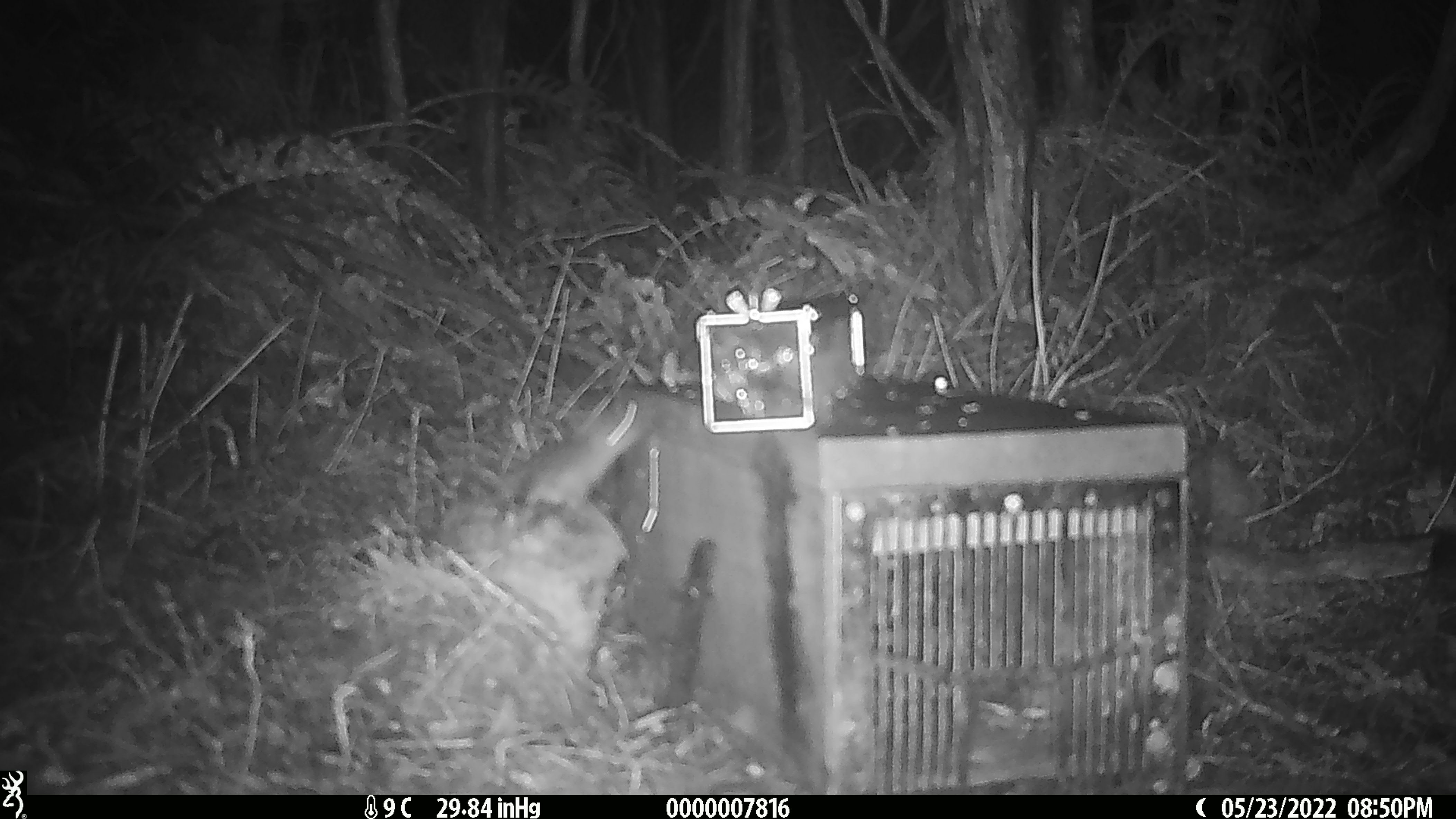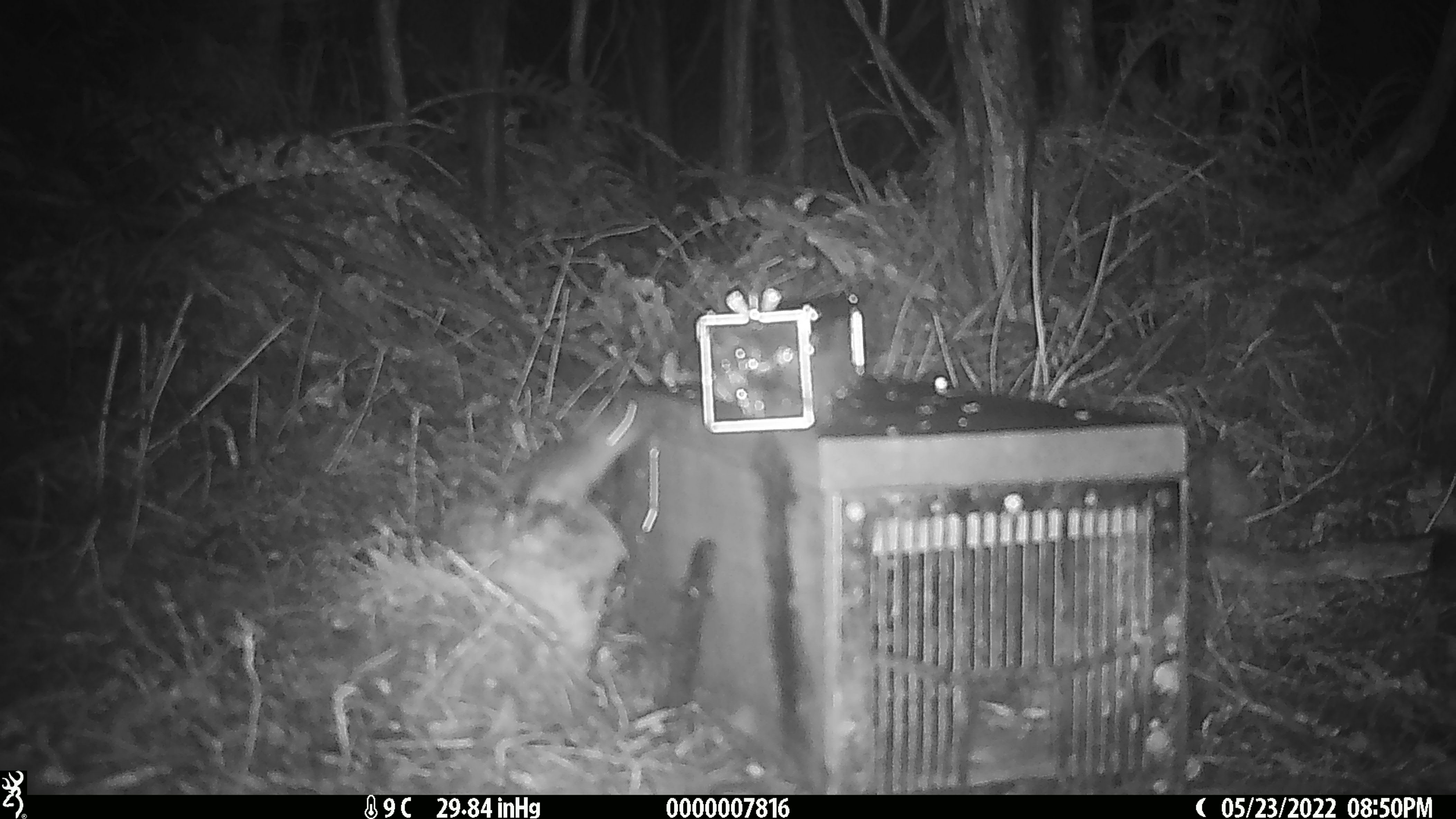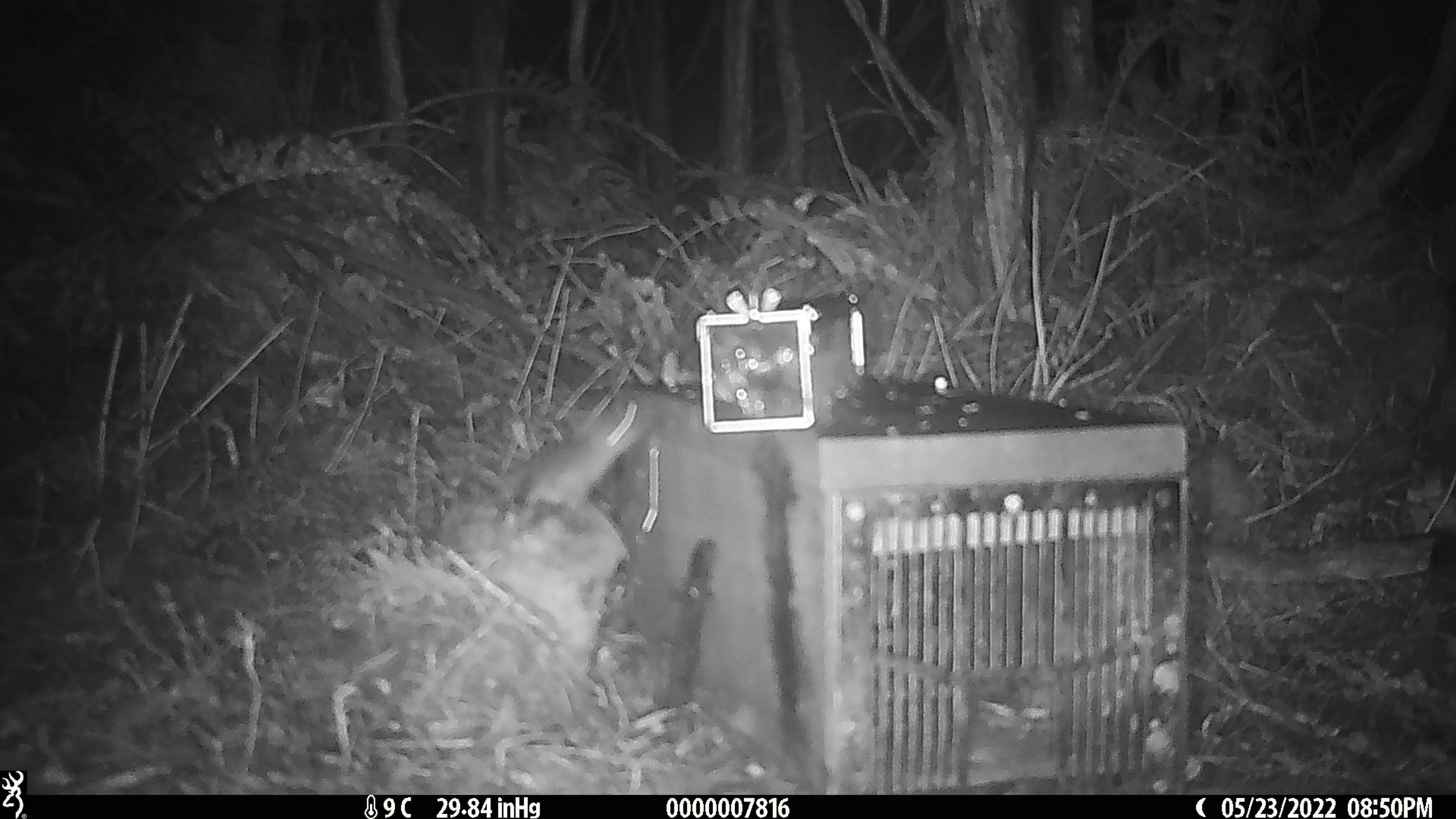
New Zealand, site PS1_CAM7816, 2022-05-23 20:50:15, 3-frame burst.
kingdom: Animalia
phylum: Chordata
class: Mammalia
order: Rodentia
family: Muridae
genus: Mus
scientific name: Mus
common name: mouse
Mouse (Mus).